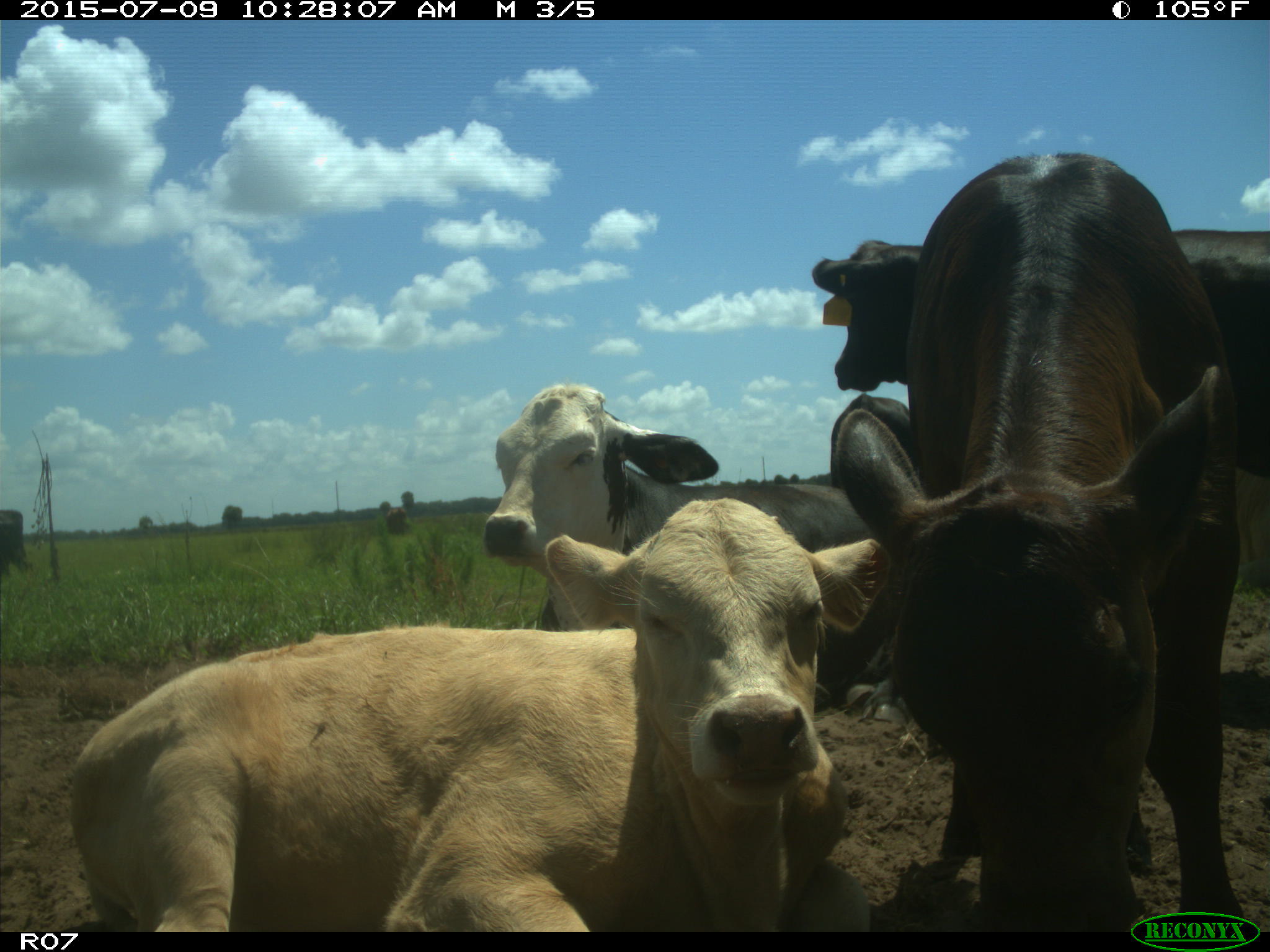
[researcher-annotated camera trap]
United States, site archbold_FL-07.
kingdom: Animalia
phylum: Chordata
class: Mammalia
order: Artiodactyla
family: Bovidae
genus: Bos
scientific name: Bos taurus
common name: domestic cow